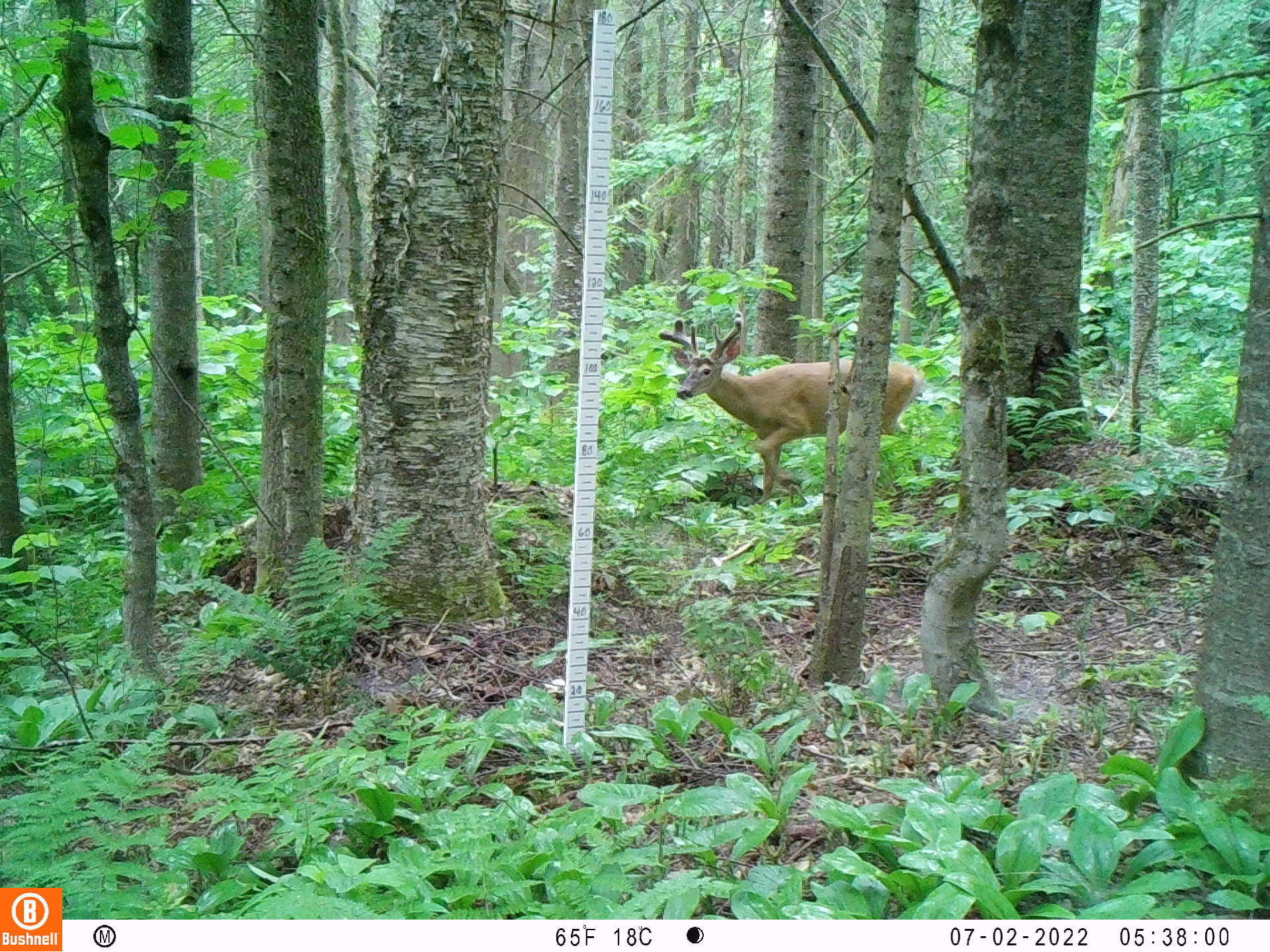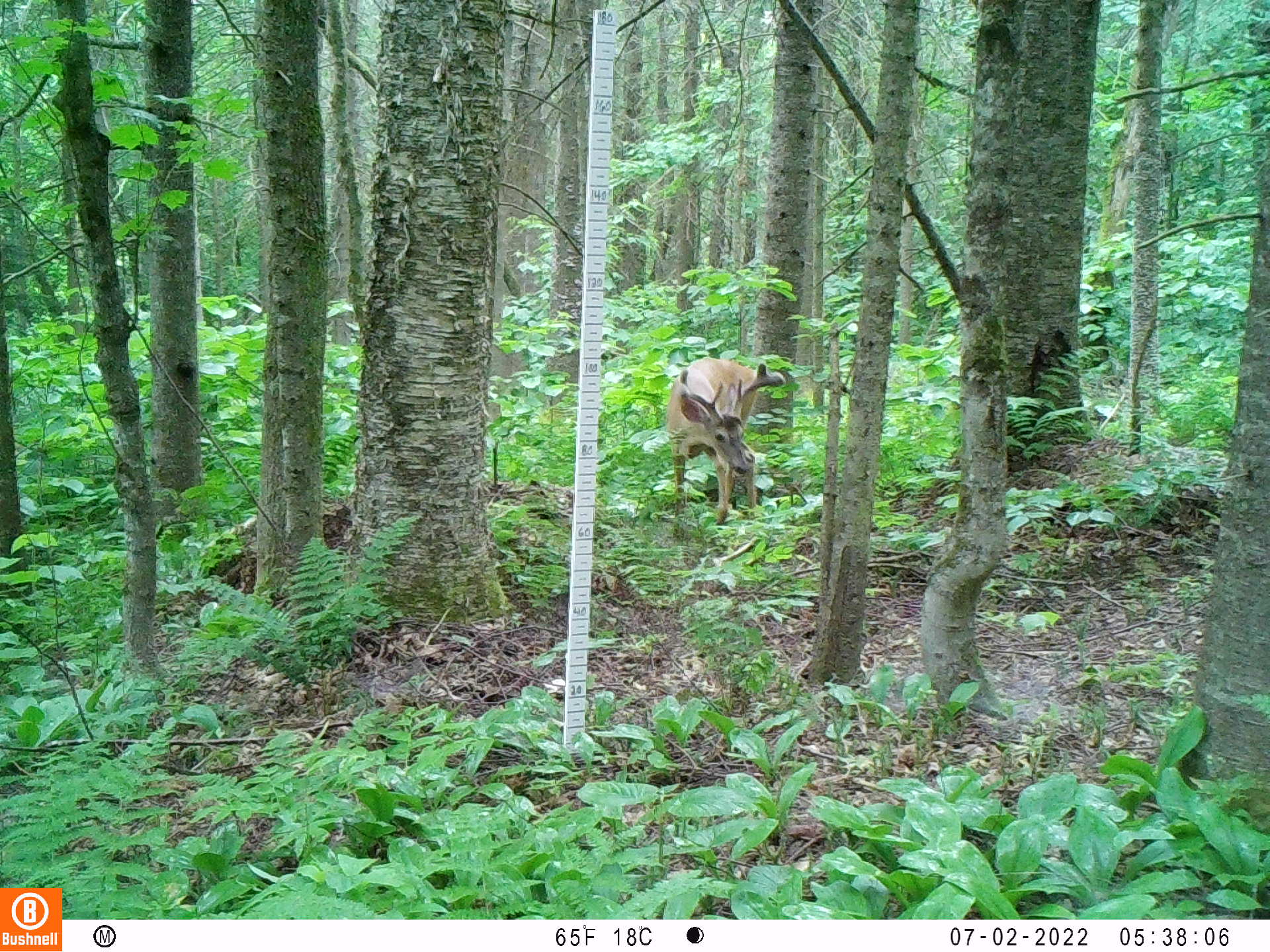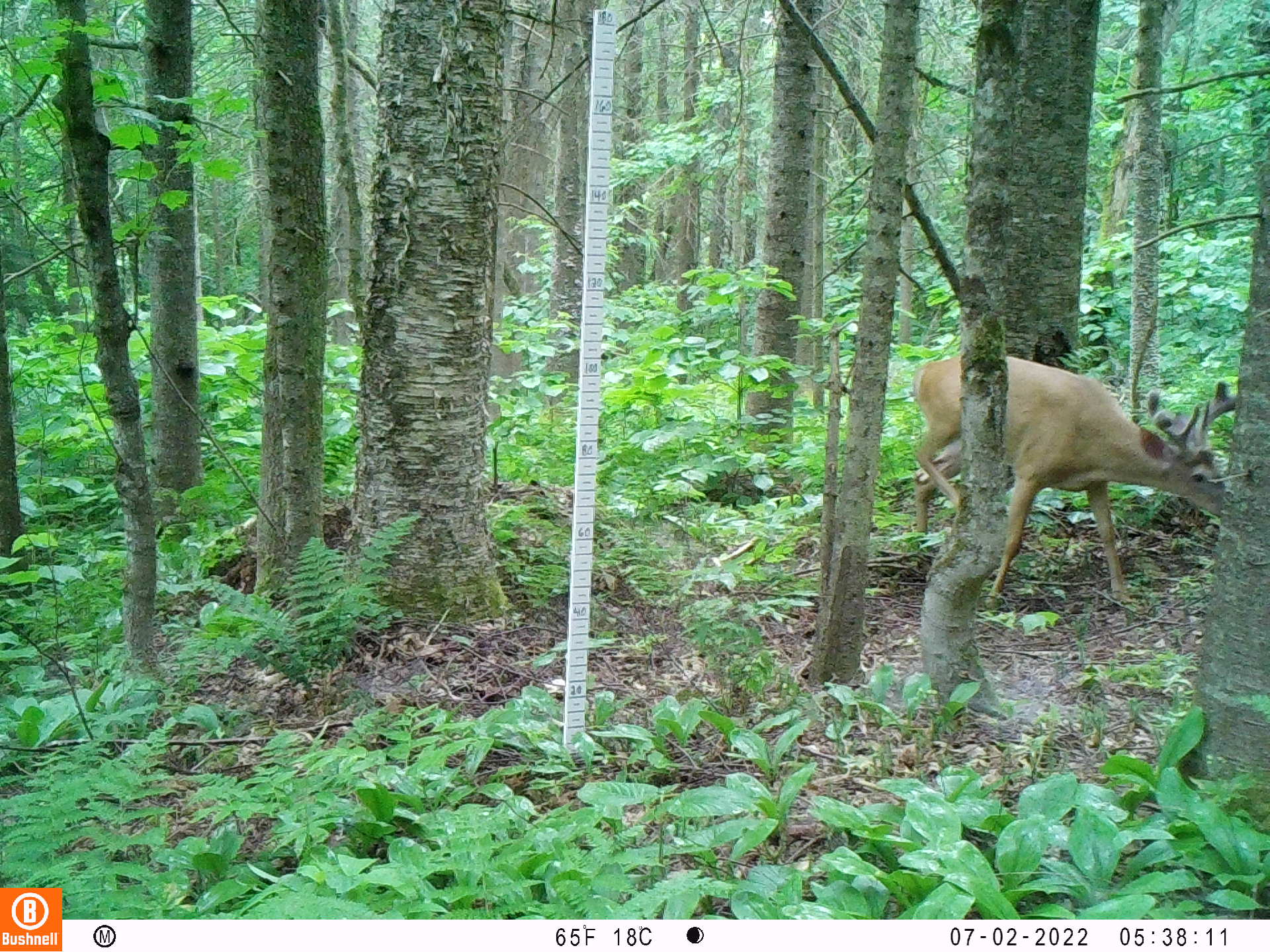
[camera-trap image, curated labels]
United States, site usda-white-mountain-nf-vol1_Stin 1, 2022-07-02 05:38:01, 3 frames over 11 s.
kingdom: Animalia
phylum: Chordata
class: Mammalia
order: Artiodactyla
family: Cervidae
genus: Odocoileus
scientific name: Odocoileus virginianus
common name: white-tailed deer